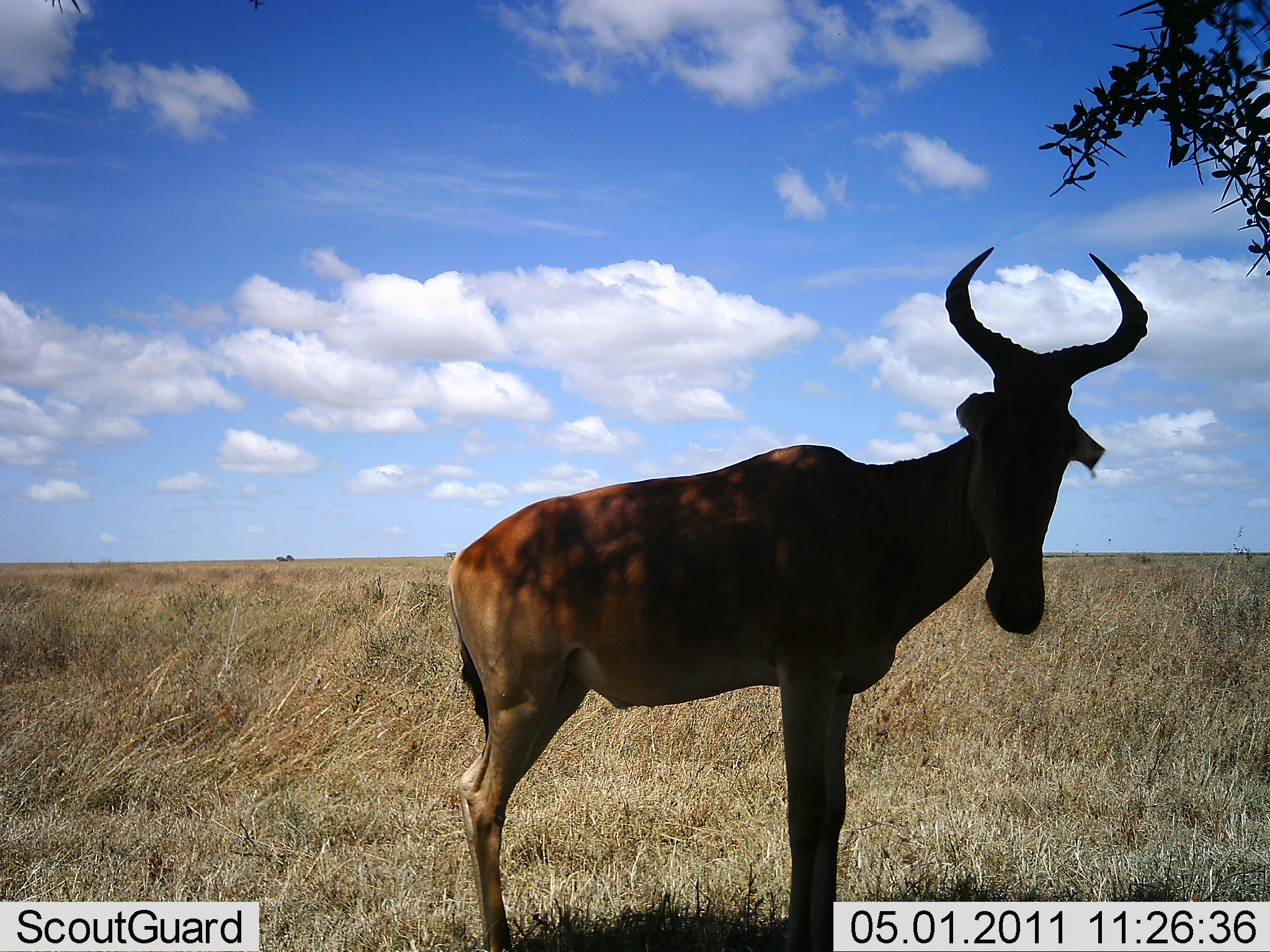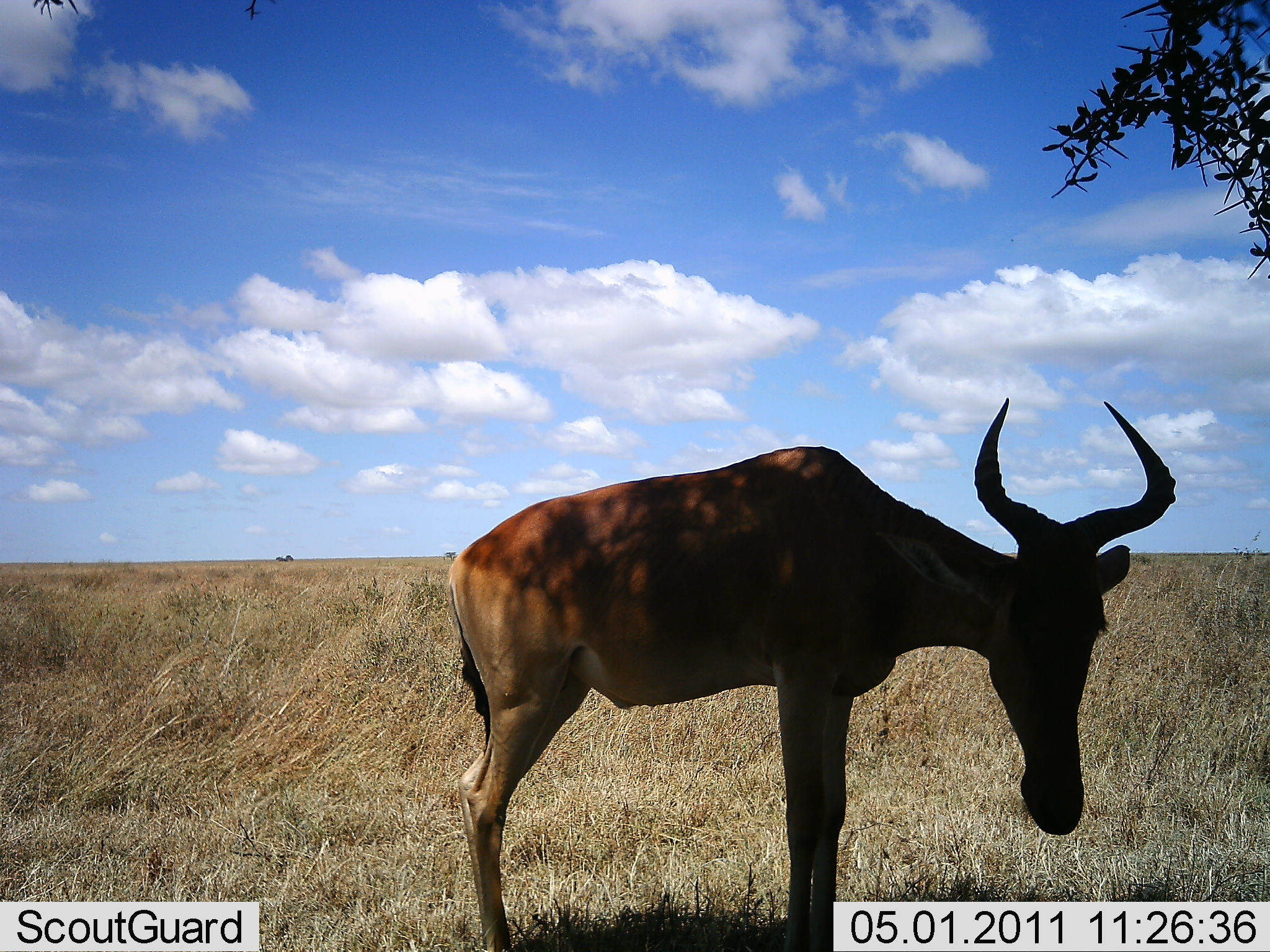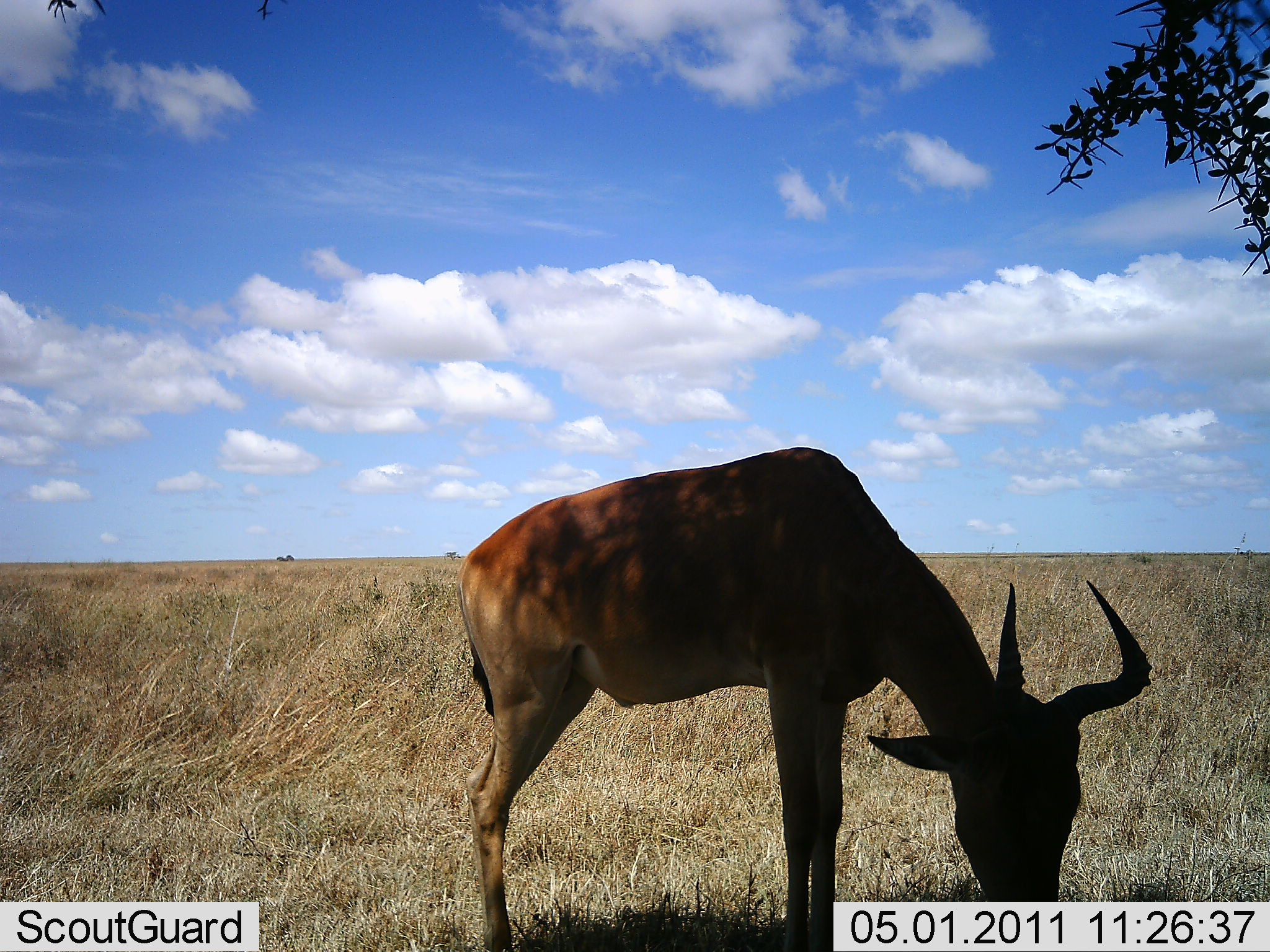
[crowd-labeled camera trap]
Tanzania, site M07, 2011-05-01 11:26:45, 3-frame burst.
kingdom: Animalia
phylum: Chordata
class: Mammalia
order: Artiodactyla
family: Bovidae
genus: Alcelaphus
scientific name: Alcelaphus buselaphus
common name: hartebeest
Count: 1.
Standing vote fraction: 64%.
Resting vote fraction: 0%.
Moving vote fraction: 0%.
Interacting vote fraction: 0%.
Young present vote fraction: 0%.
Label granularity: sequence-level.